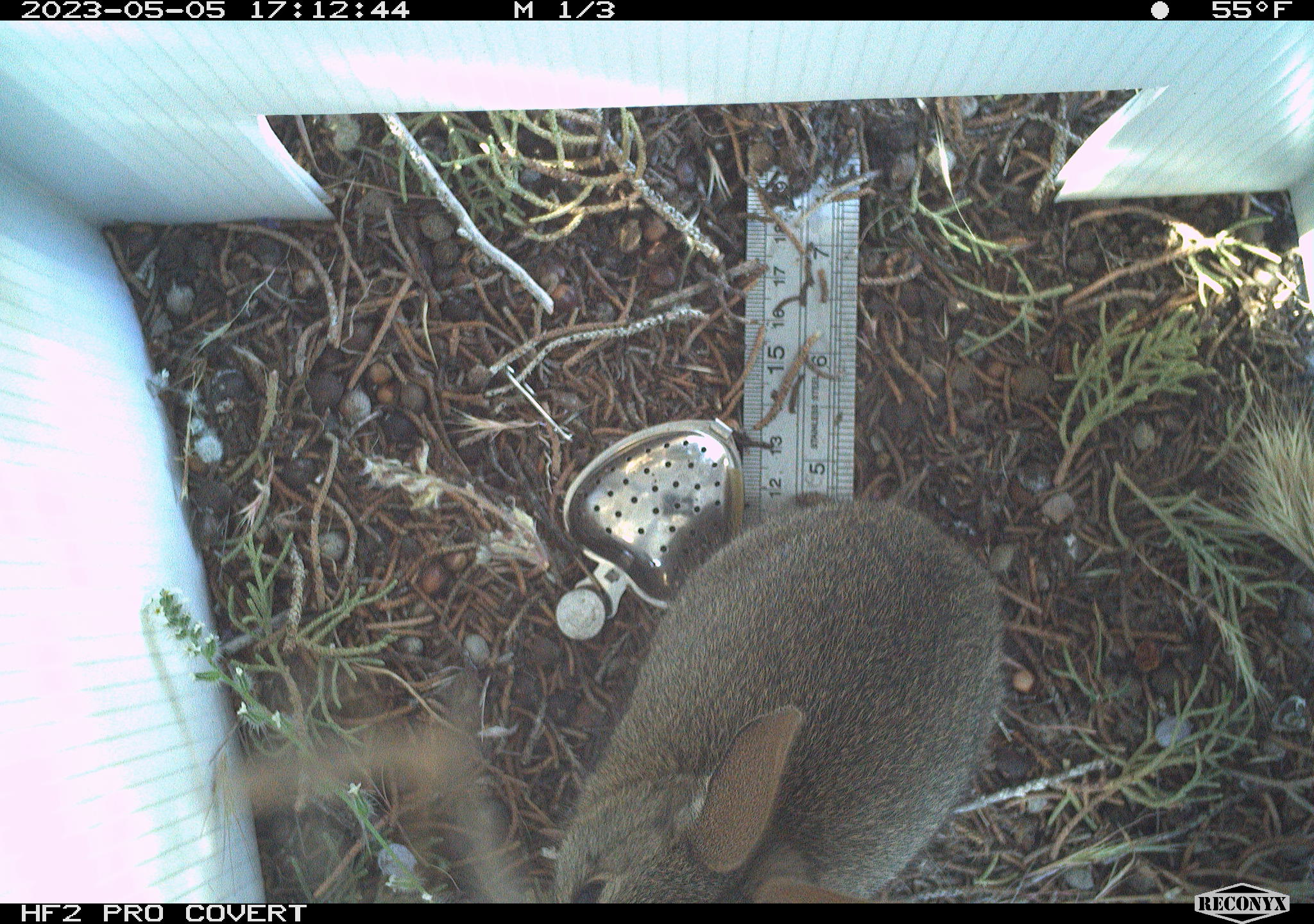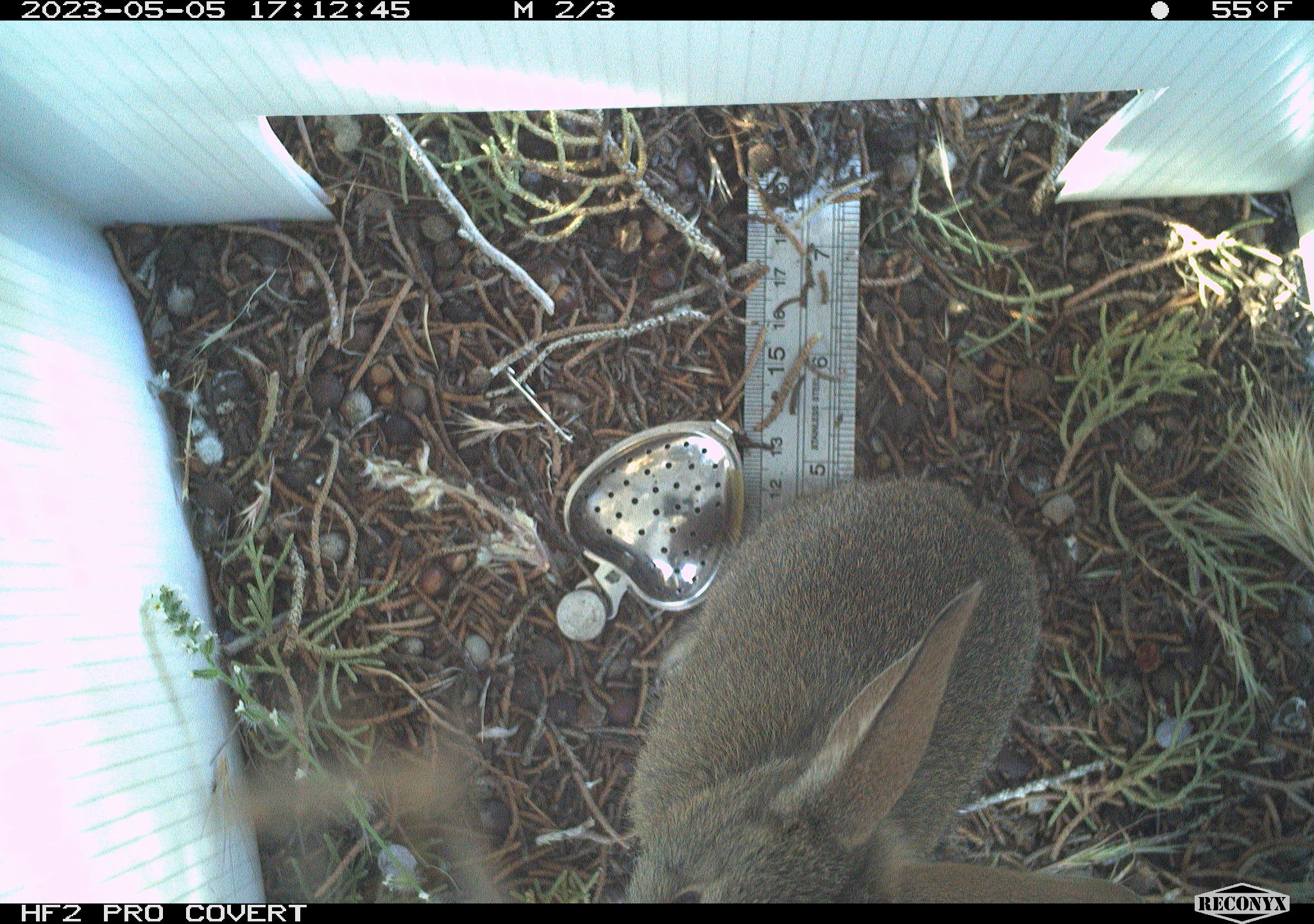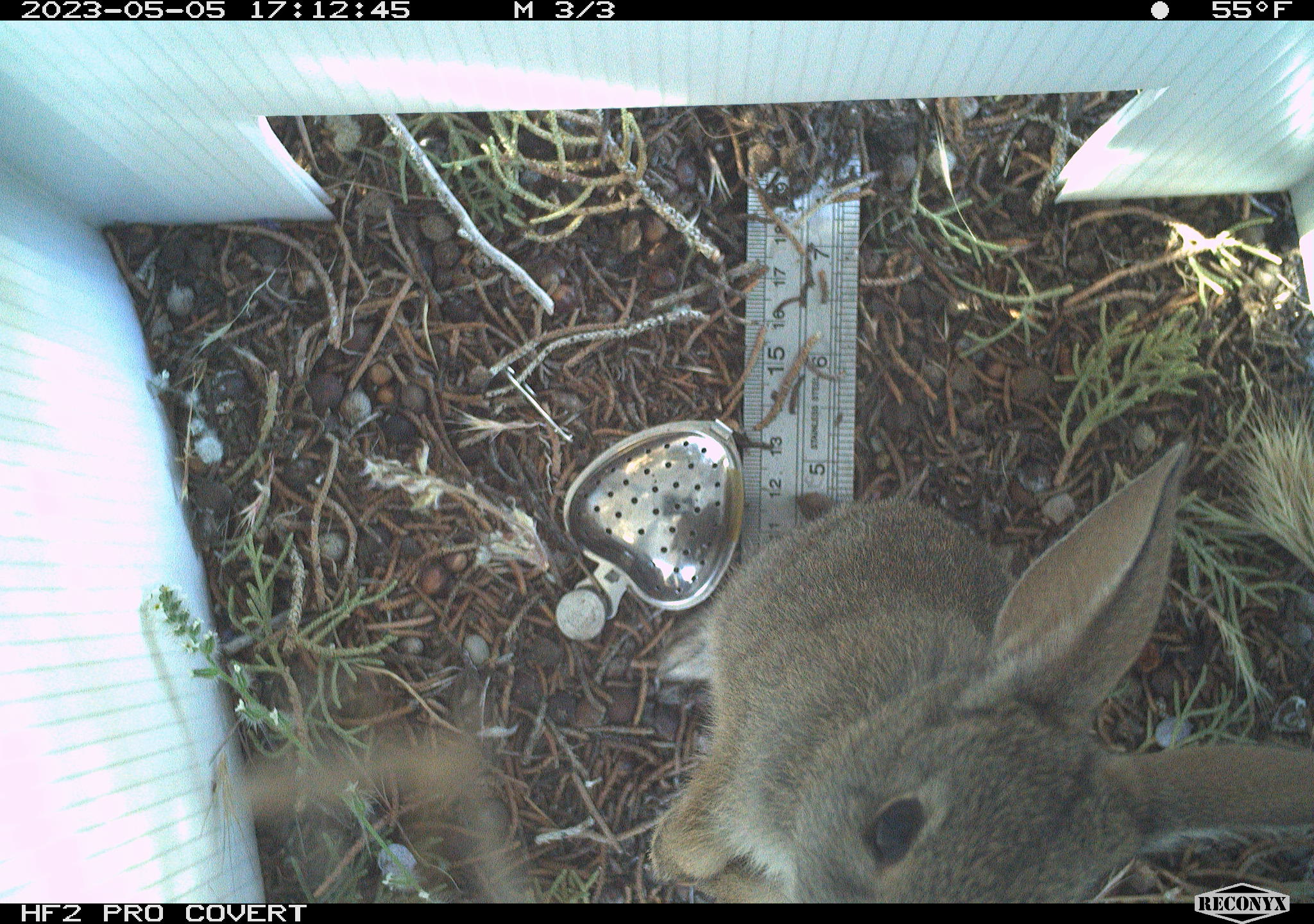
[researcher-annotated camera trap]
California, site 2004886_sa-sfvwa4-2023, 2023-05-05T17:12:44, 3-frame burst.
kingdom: Animalia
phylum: Chordata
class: Mammalia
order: Lagomorpha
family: Leporidae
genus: Sylvilagus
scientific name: Sylvilagus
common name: cottontail rabbits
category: sylvilagus species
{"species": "sylvilagus species (cottontail rabbits) (Sylvilagus)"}